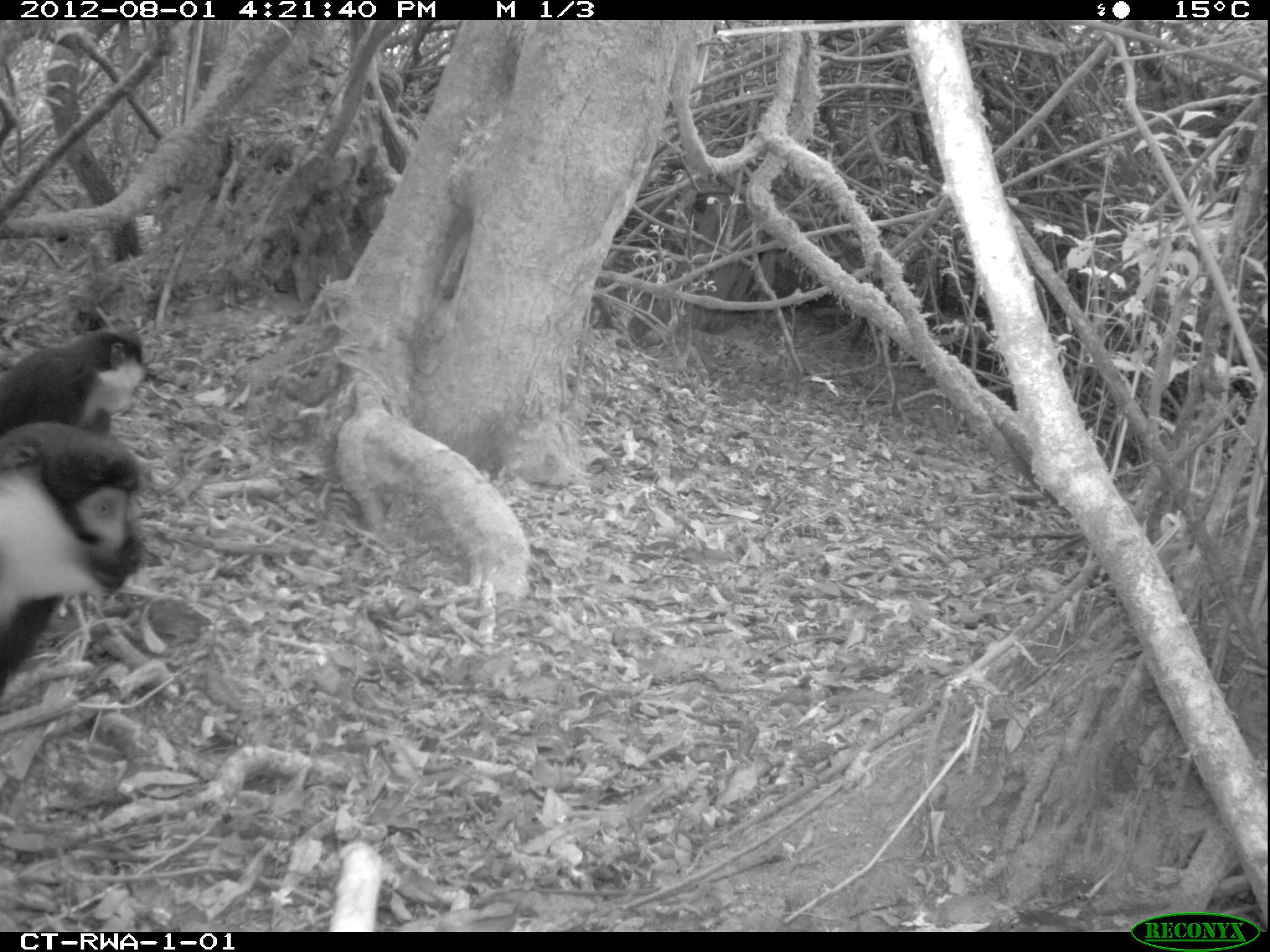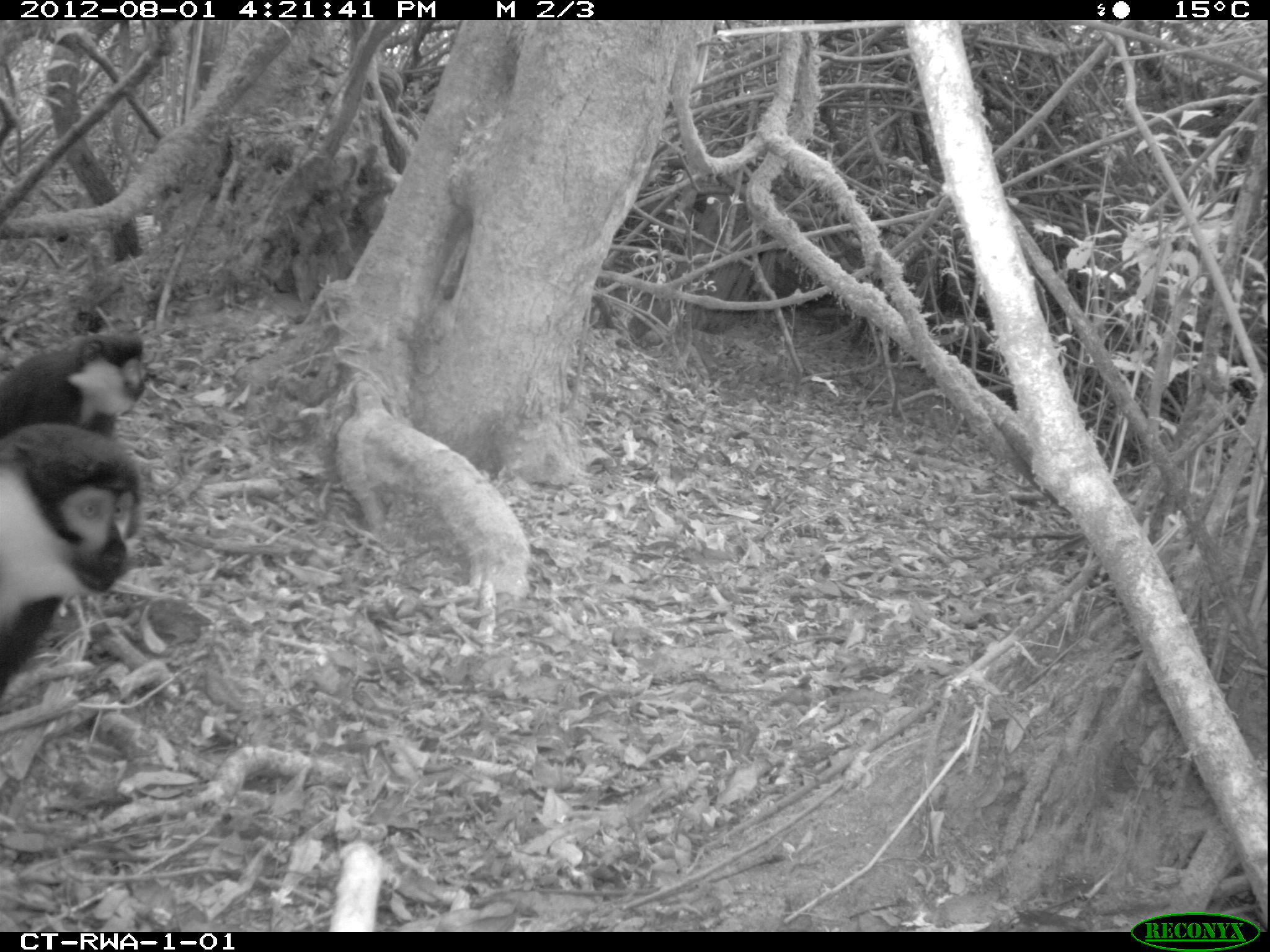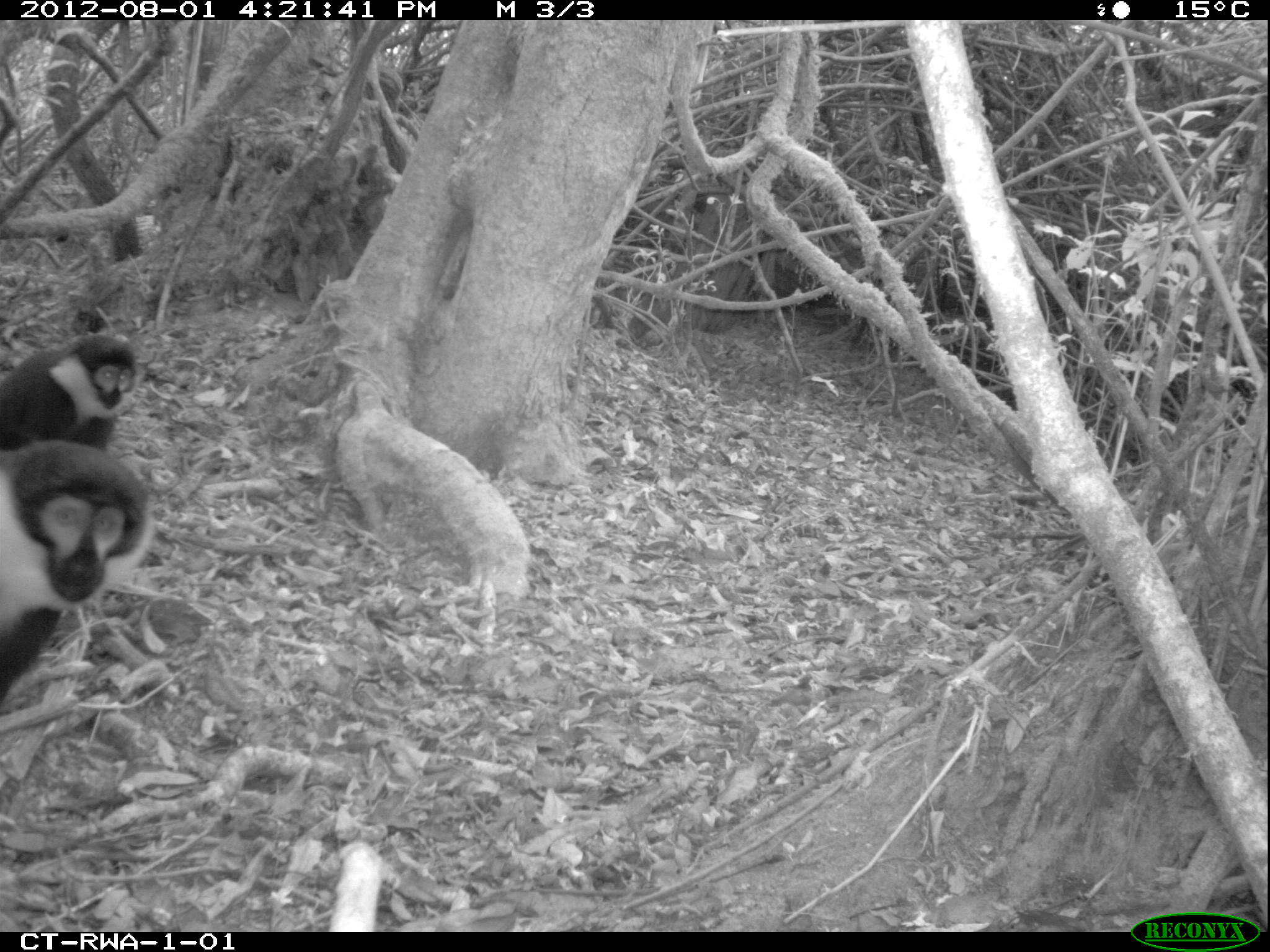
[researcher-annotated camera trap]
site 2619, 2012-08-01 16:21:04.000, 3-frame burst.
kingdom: Animalia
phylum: Chordata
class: Mammalia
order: Primates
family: Cercopithecidae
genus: Allochrocebus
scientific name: Allochrocebus lhoesti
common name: l'hoest's monkey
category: cercopithecus lhoesti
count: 3